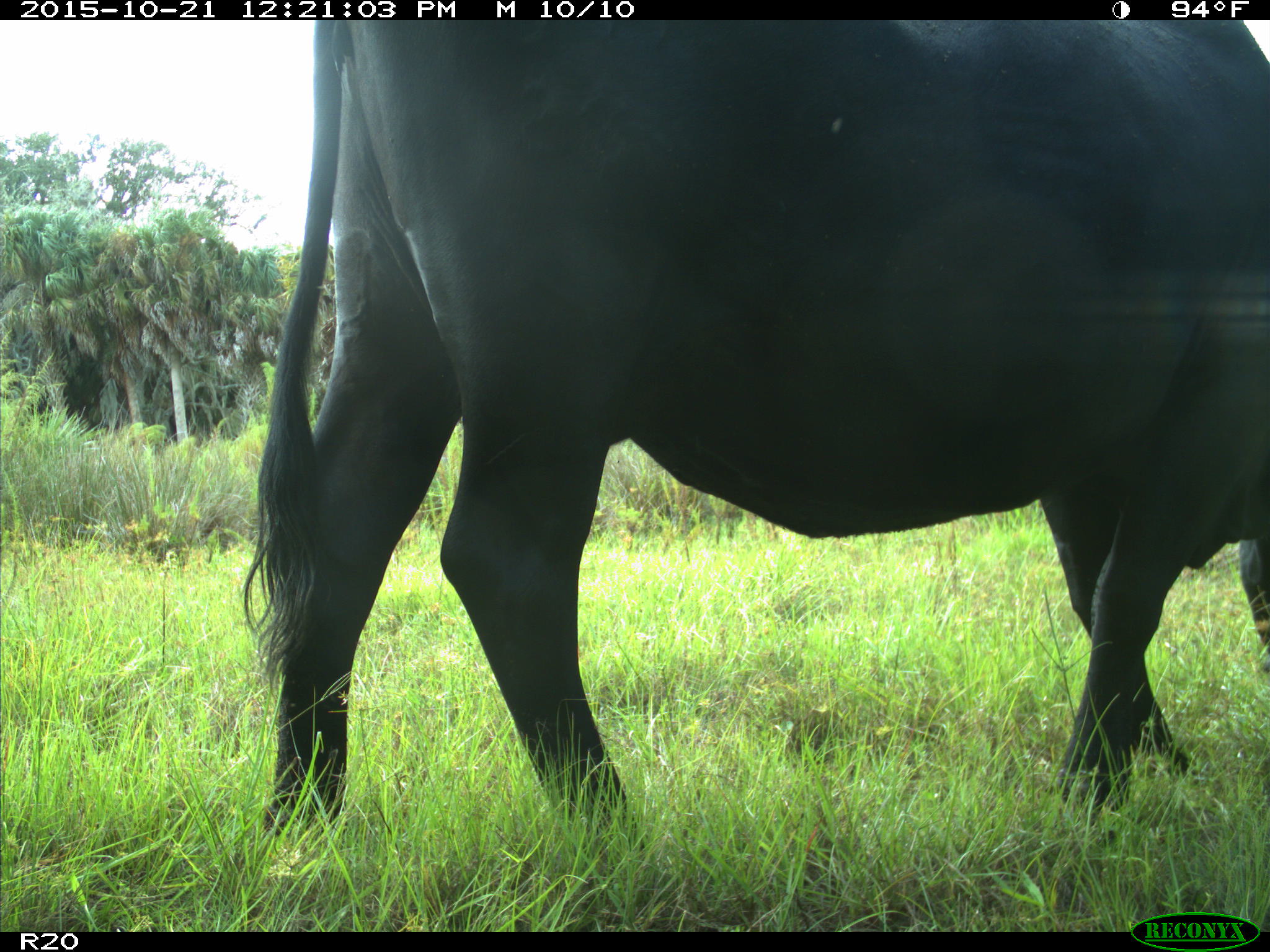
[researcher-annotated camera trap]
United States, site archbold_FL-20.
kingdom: Animalia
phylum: Chordata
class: Mammalia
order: Artiodactyla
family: Bovidae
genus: Bos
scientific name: Bos taurus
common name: domestic cow